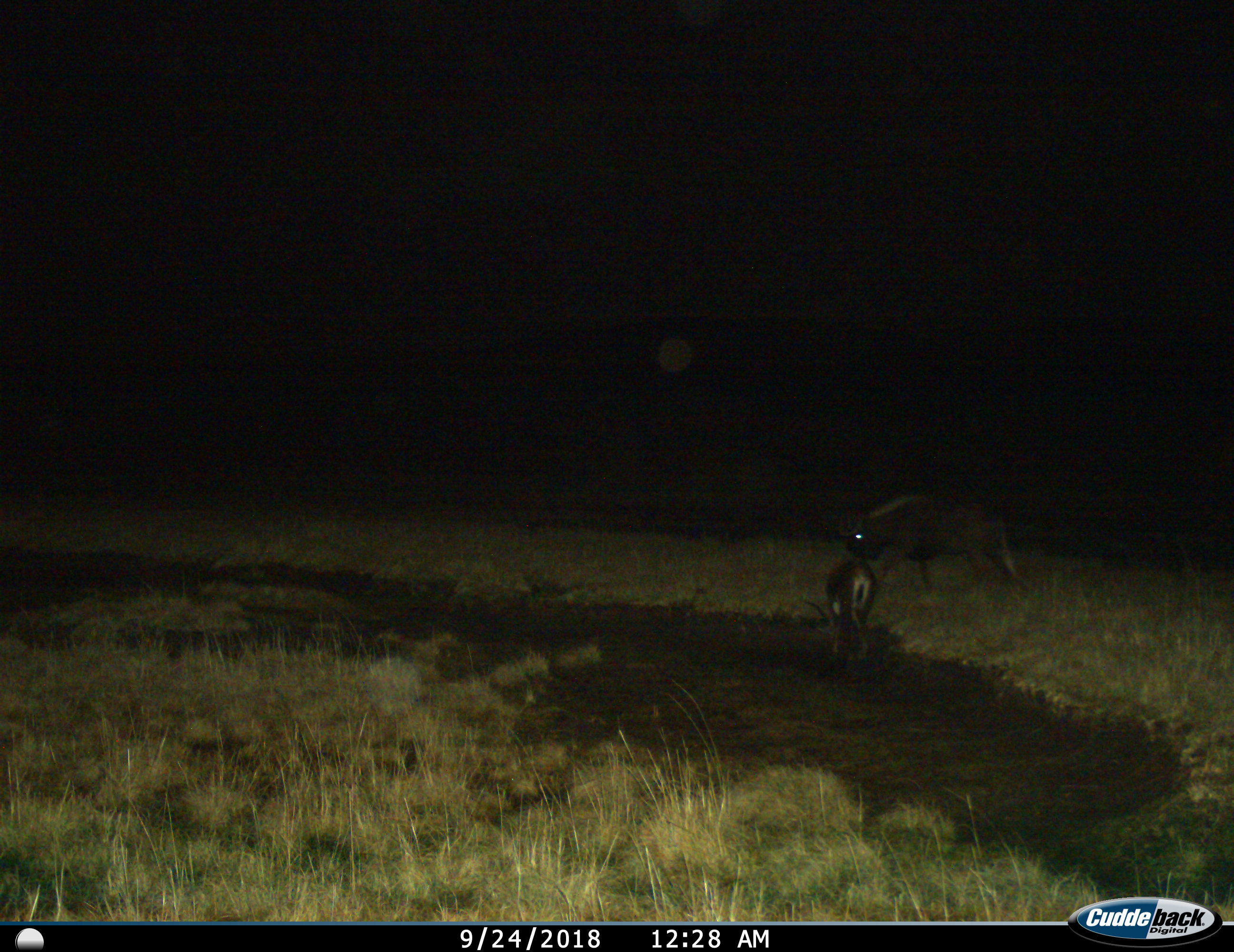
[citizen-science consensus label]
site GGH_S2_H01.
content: unidentified animal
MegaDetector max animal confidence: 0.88